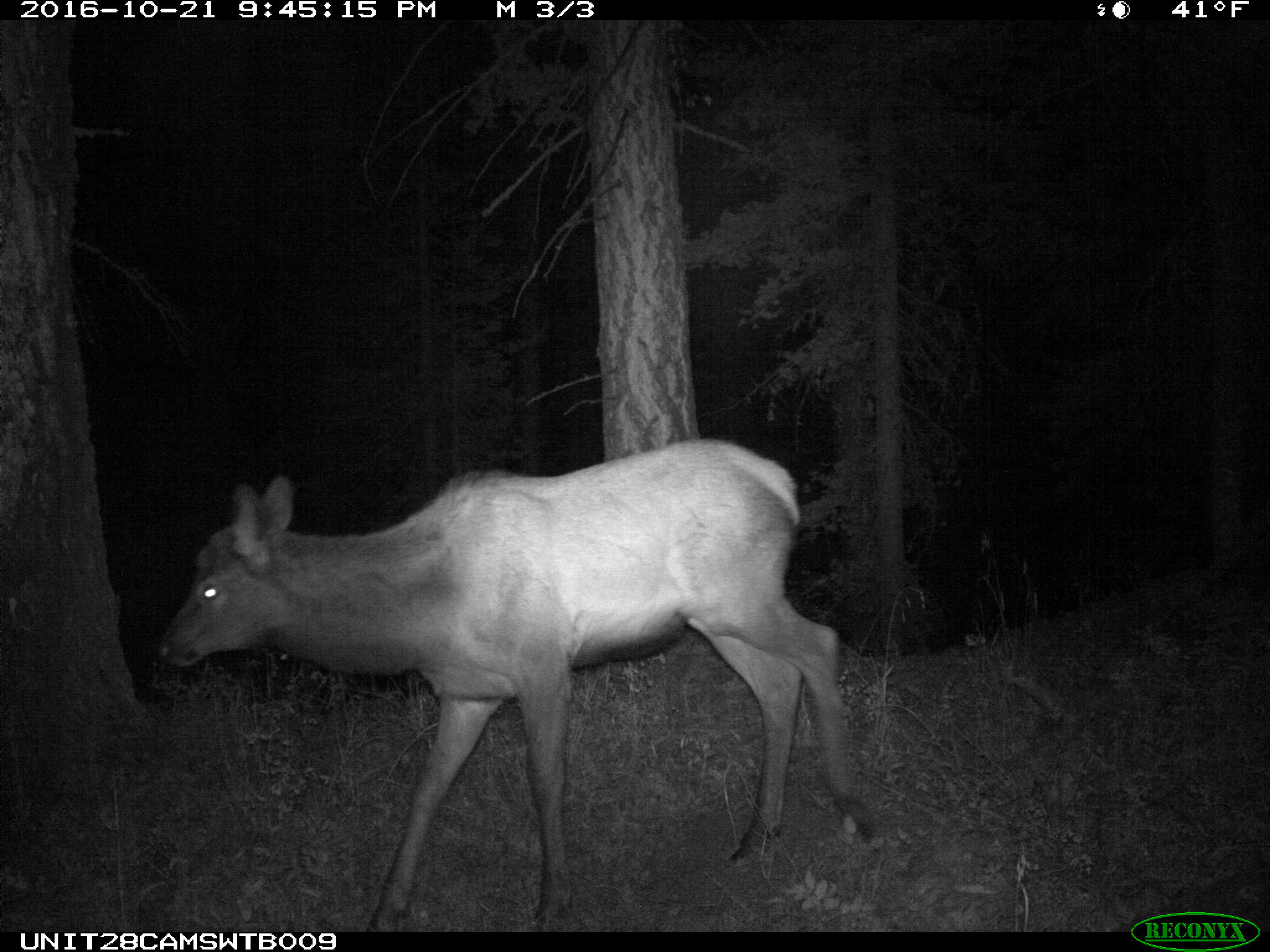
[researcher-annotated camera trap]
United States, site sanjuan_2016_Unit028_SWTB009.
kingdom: Animalia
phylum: Chordata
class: Mammalia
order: Artiodactyla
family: Cervidae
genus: Cervus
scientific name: Cervus elaphus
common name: red deer